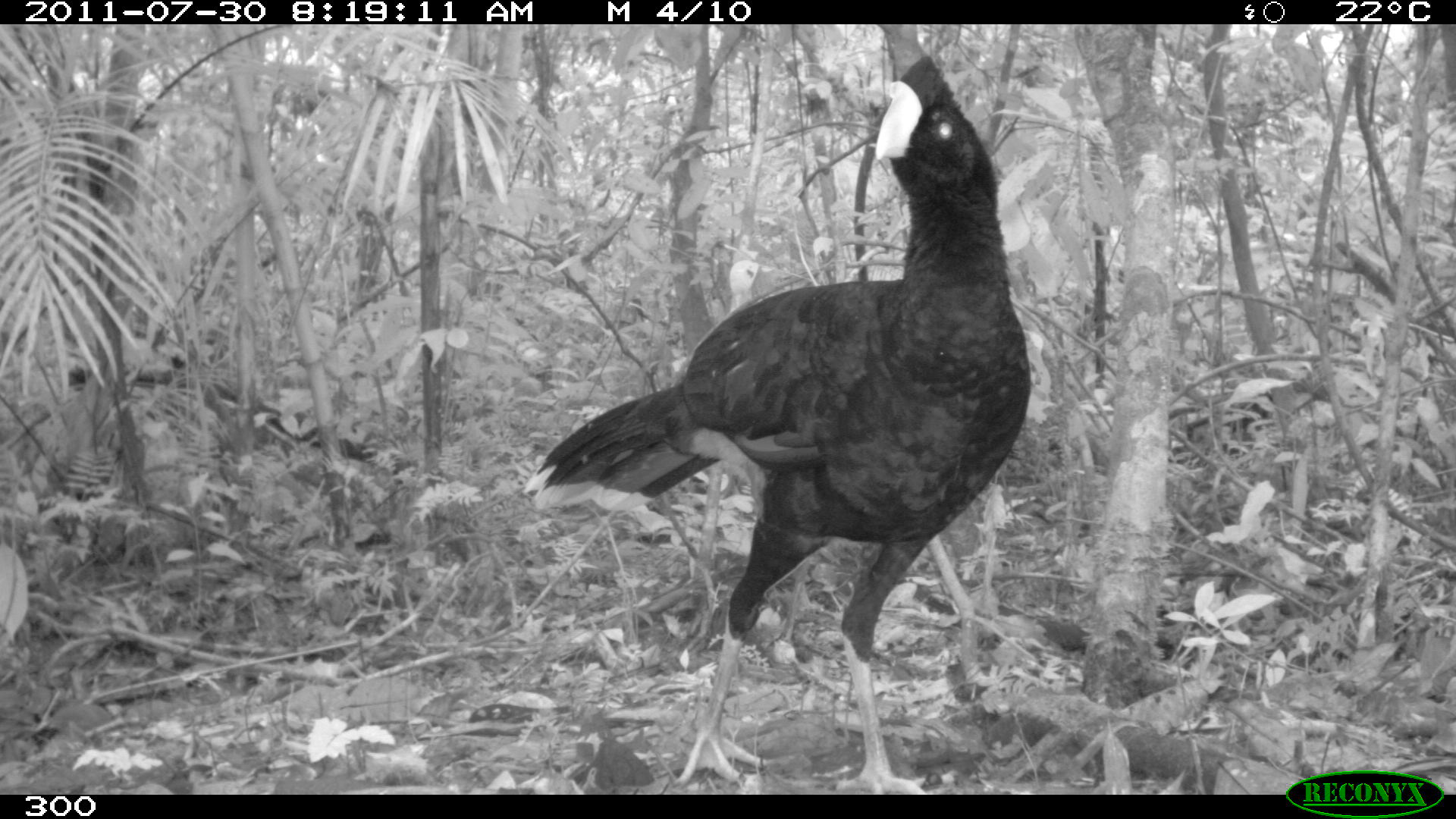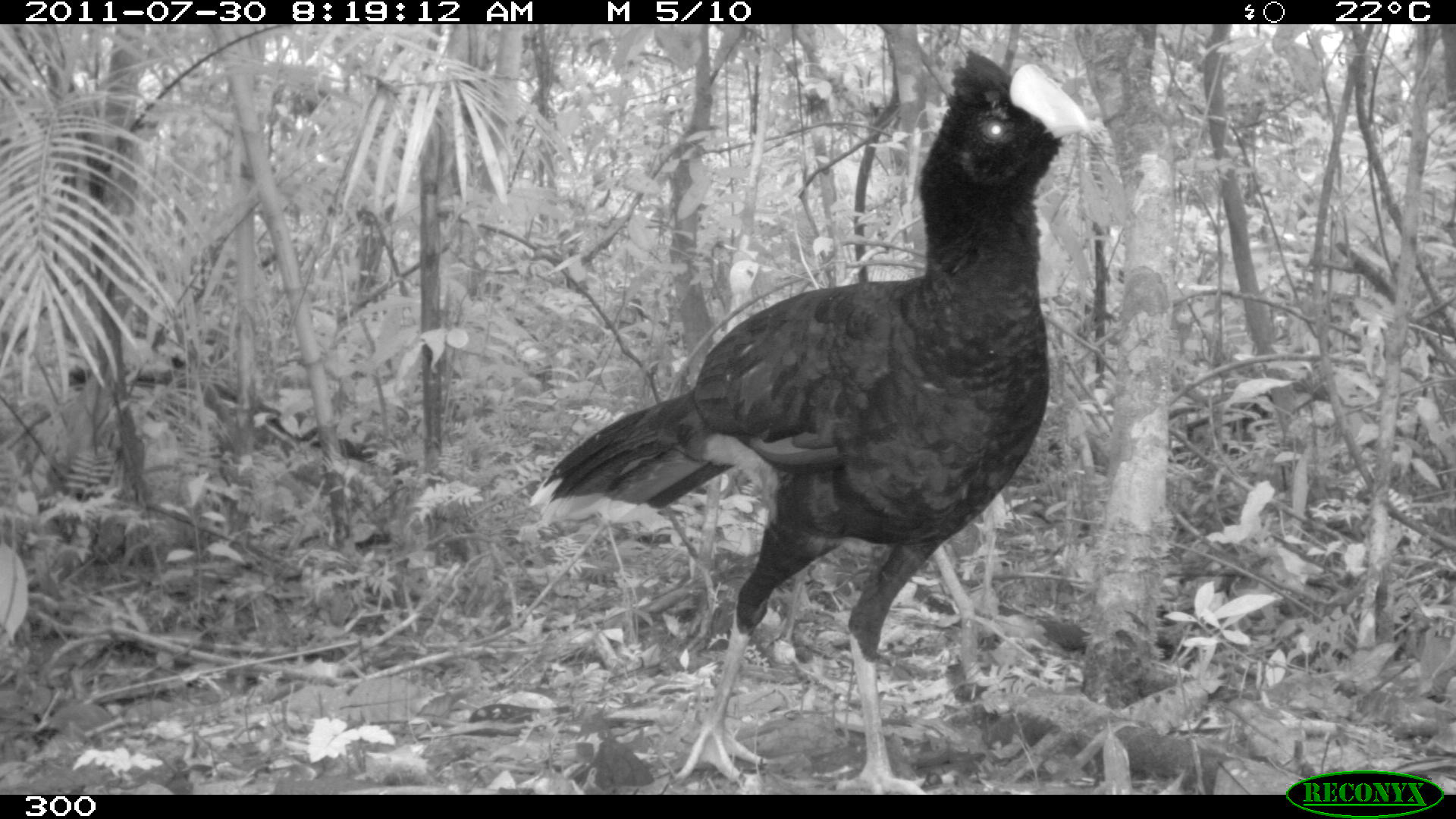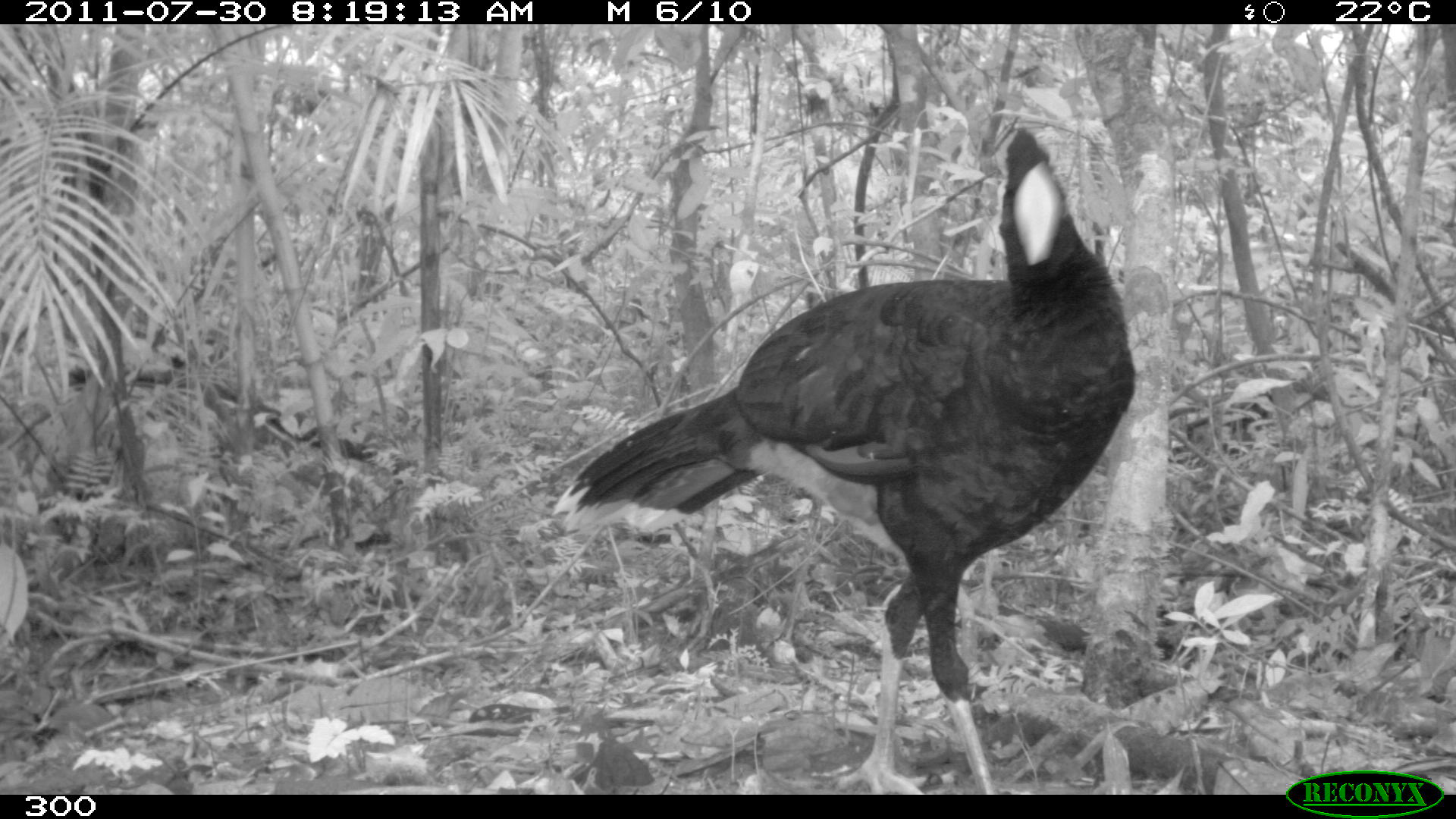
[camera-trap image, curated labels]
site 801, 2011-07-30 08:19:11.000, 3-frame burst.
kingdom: Animalia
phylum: Chordata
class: Aves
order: Galliformes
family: Cracidae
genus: Mitu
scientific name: Mitu tuberosum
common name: razor-billed curassow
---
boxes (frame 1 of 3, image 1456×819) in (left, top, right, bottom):
mitu tuberosum: (522, 53, 1032, 794)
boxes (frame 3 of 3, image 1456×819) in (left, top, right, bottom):
mitu tuberosum: (550, 125, 1136, 794)